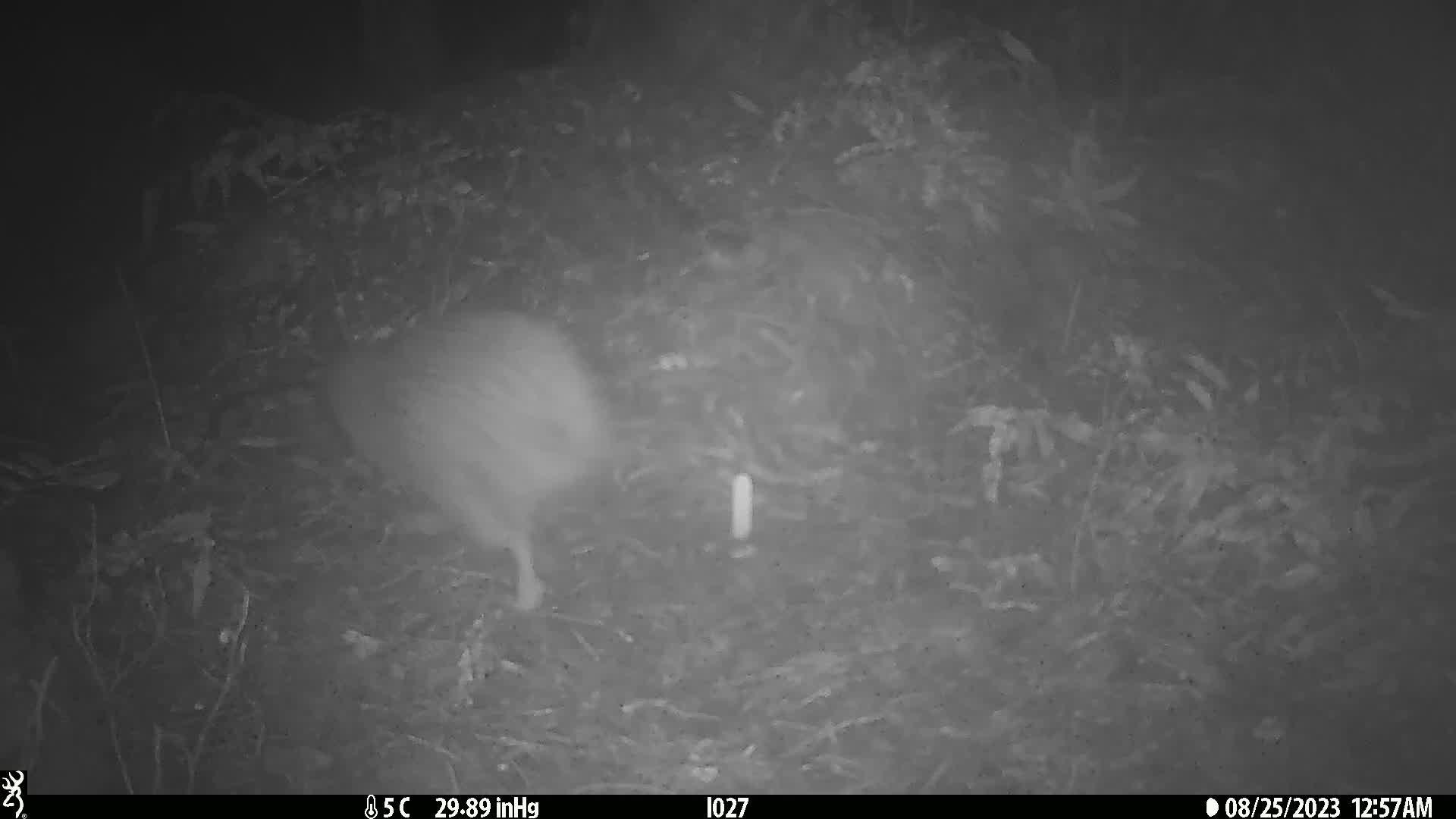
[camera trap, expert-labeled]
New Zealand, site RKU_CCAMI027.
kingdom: Animalia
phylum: Chordata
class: Aves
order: Apterygiformes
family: Apterygidae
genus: Apteryx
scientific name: Apteryx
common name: kiwi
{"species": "kiwi (Apteryx)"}